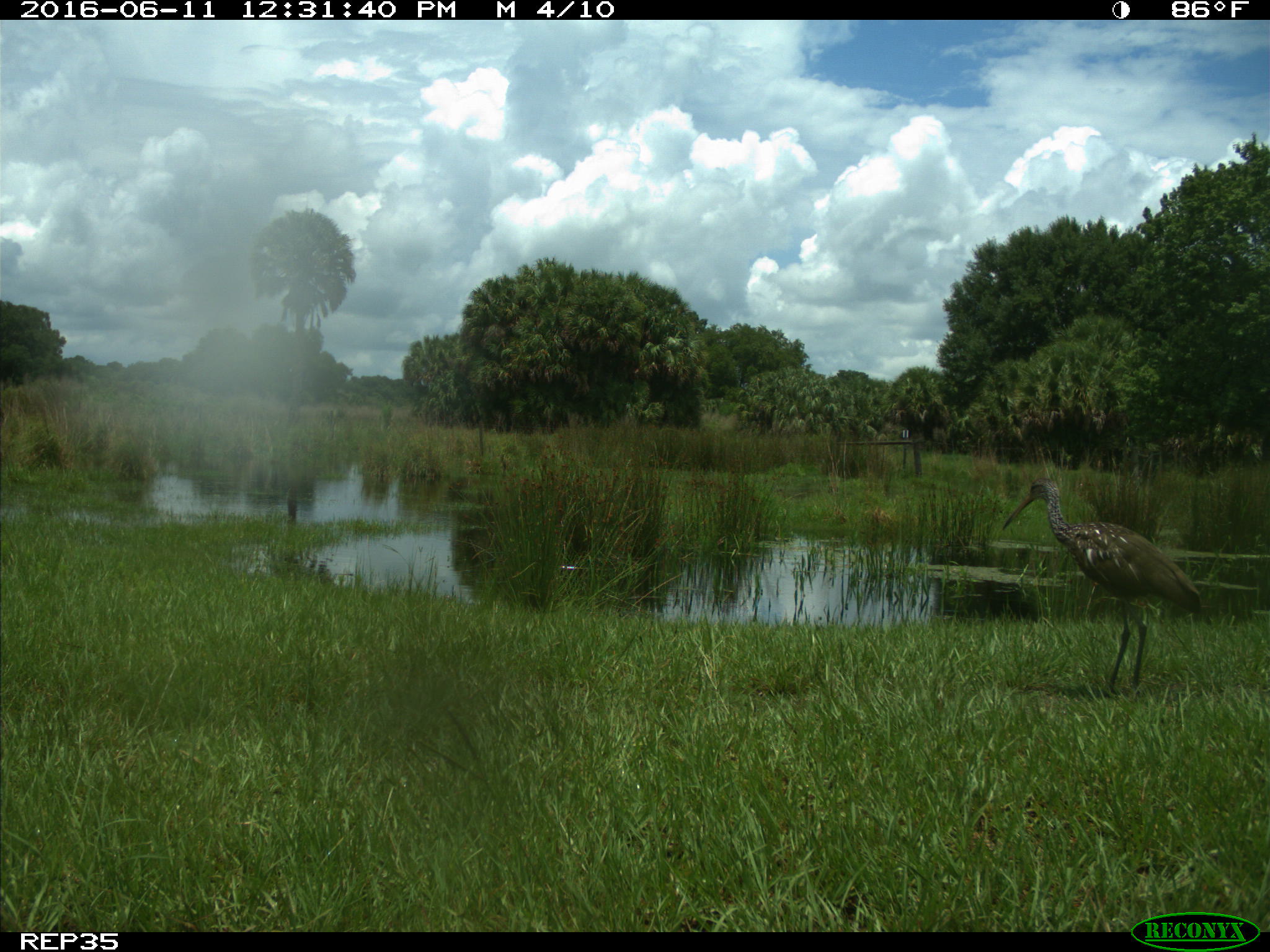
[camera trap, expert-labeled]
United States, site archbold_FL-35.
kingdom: Animalia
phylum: Chordata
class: Aves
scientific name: Aves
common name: birds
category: unidentified bird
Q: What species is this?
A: Unidentified bird (birds) (Aves).